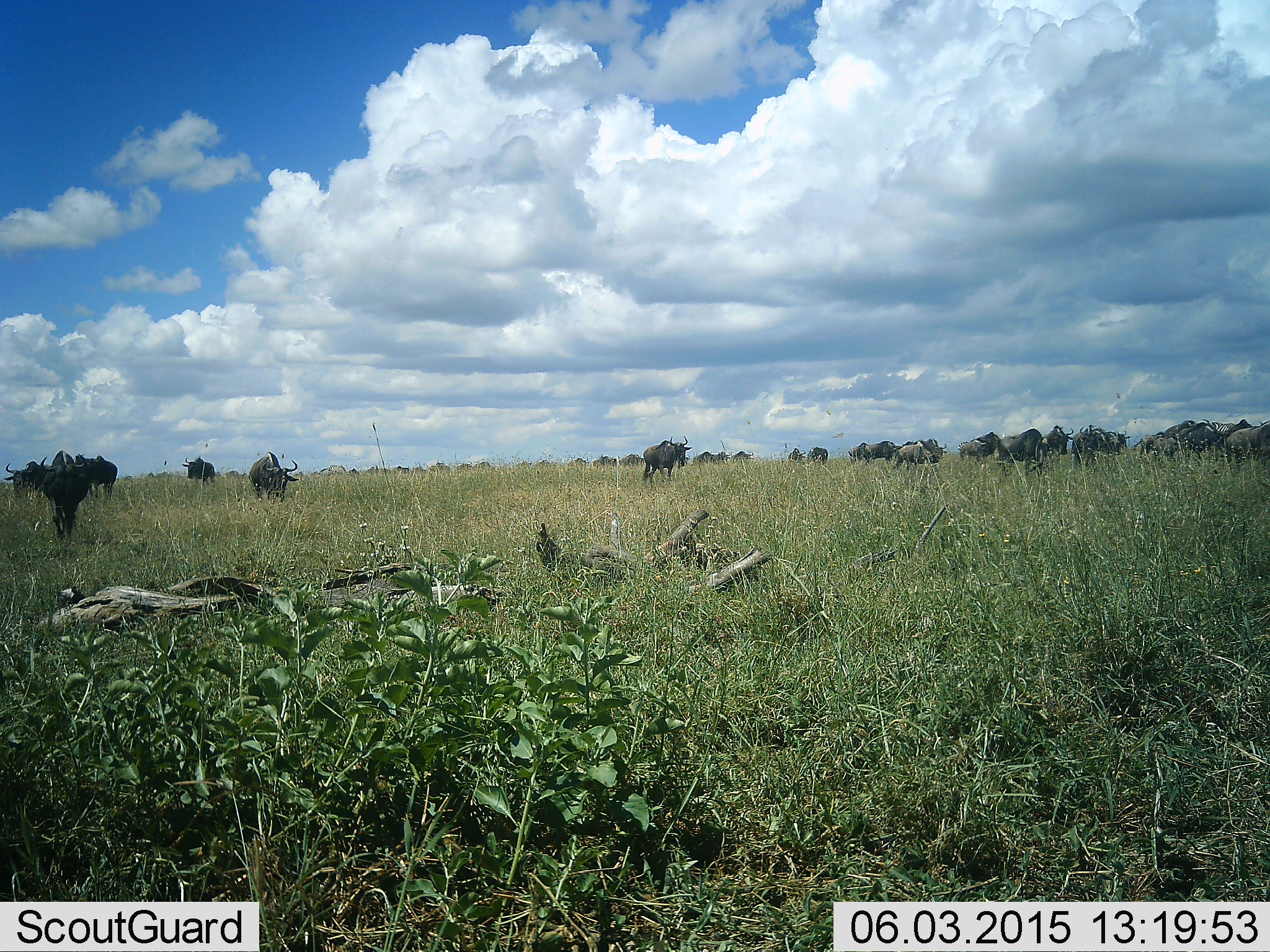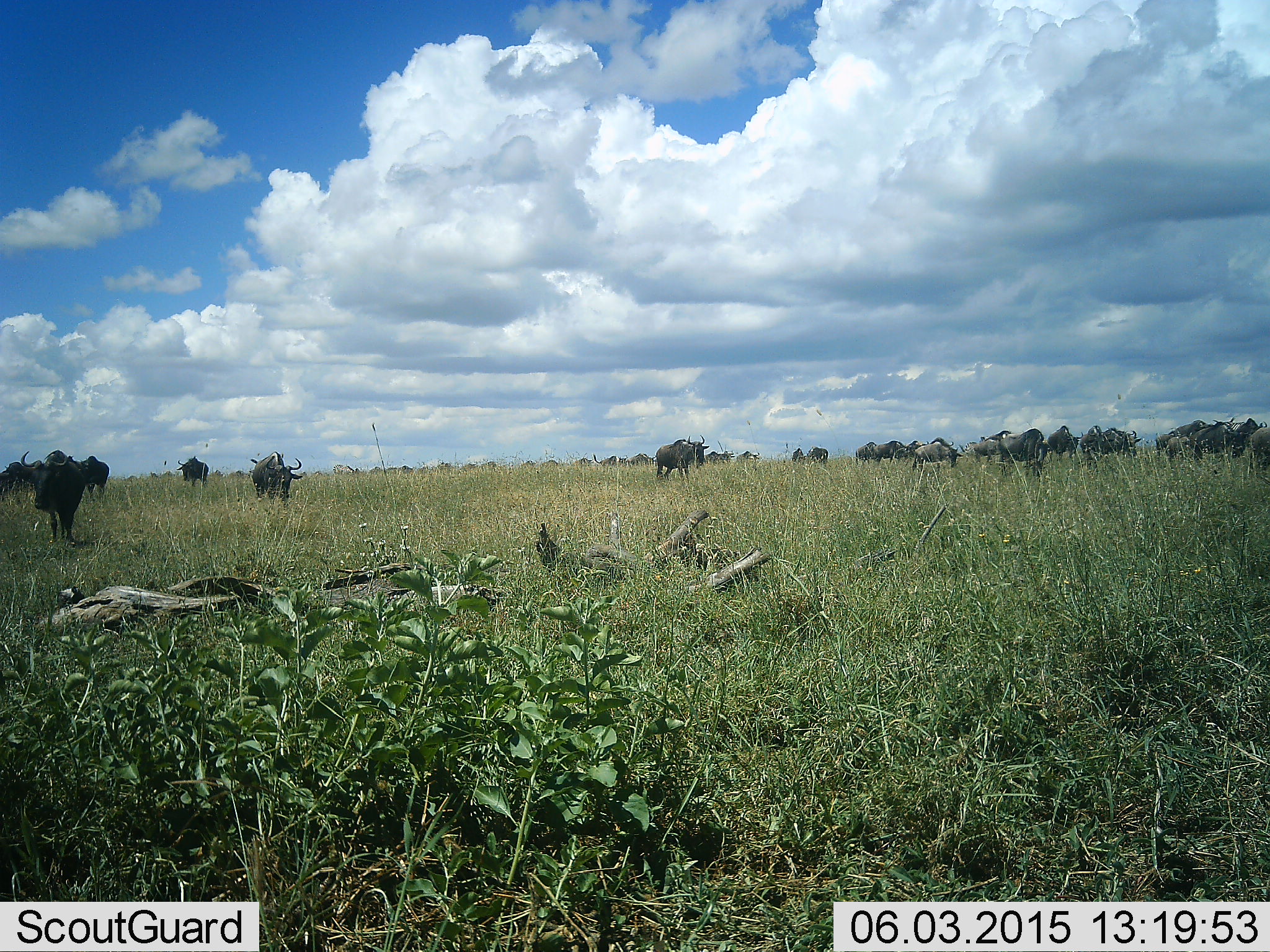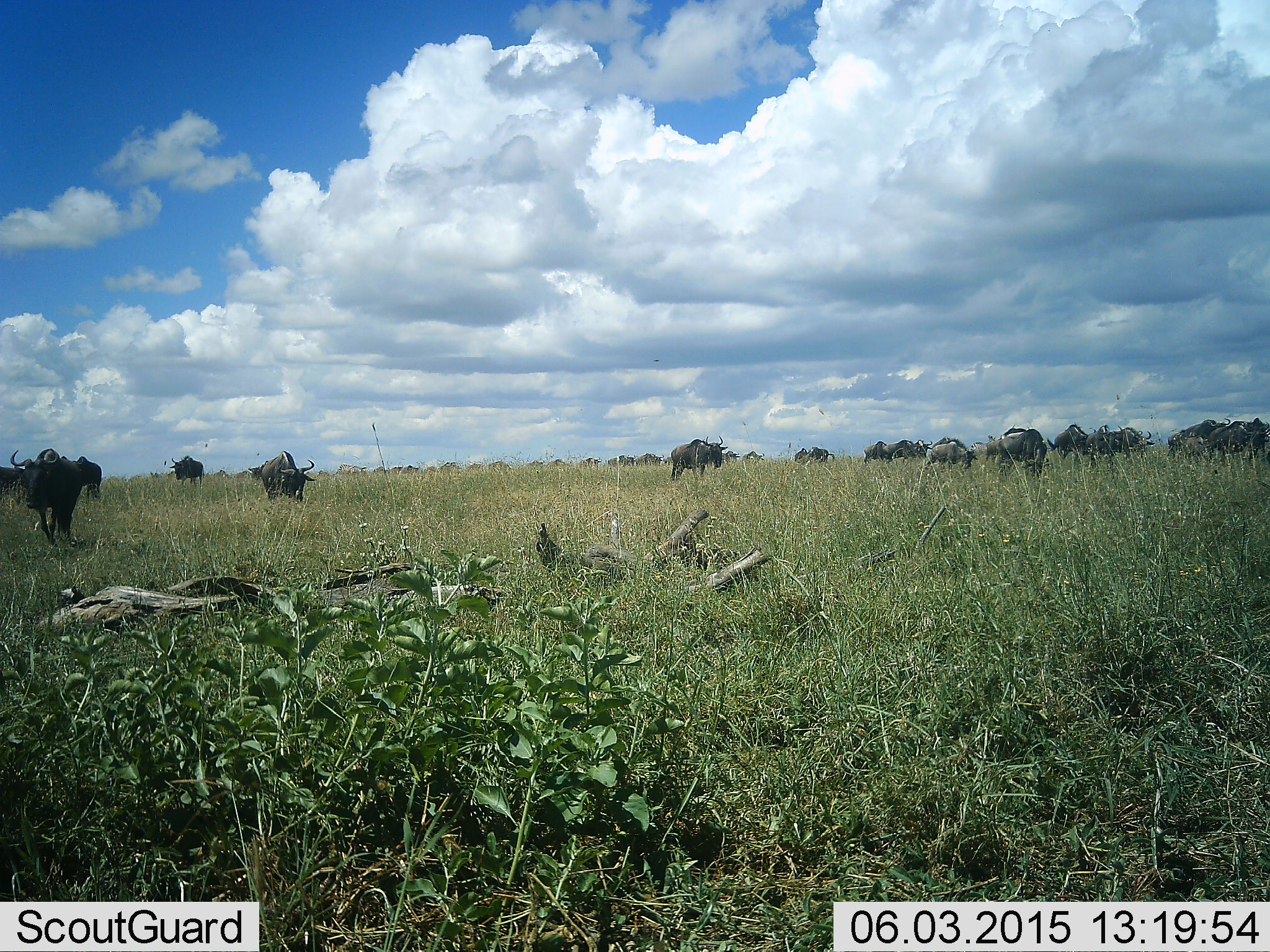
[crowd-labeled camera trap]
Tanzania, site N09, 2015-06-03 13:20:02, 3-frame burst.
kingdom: Animalia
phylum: Chordata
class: Mammalia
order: Artiodactyla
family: Bovidae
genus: Connochaetes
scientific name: Connochaetes taurinus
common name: blue wildebeest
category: wildebeest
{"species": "wildebeest (blue wildebeest) (Connochaetes taurinus)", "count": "11-50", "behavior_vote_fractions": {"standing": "50%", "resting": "0%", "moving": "80%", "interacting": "0%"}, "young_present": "10%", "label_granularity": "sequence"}